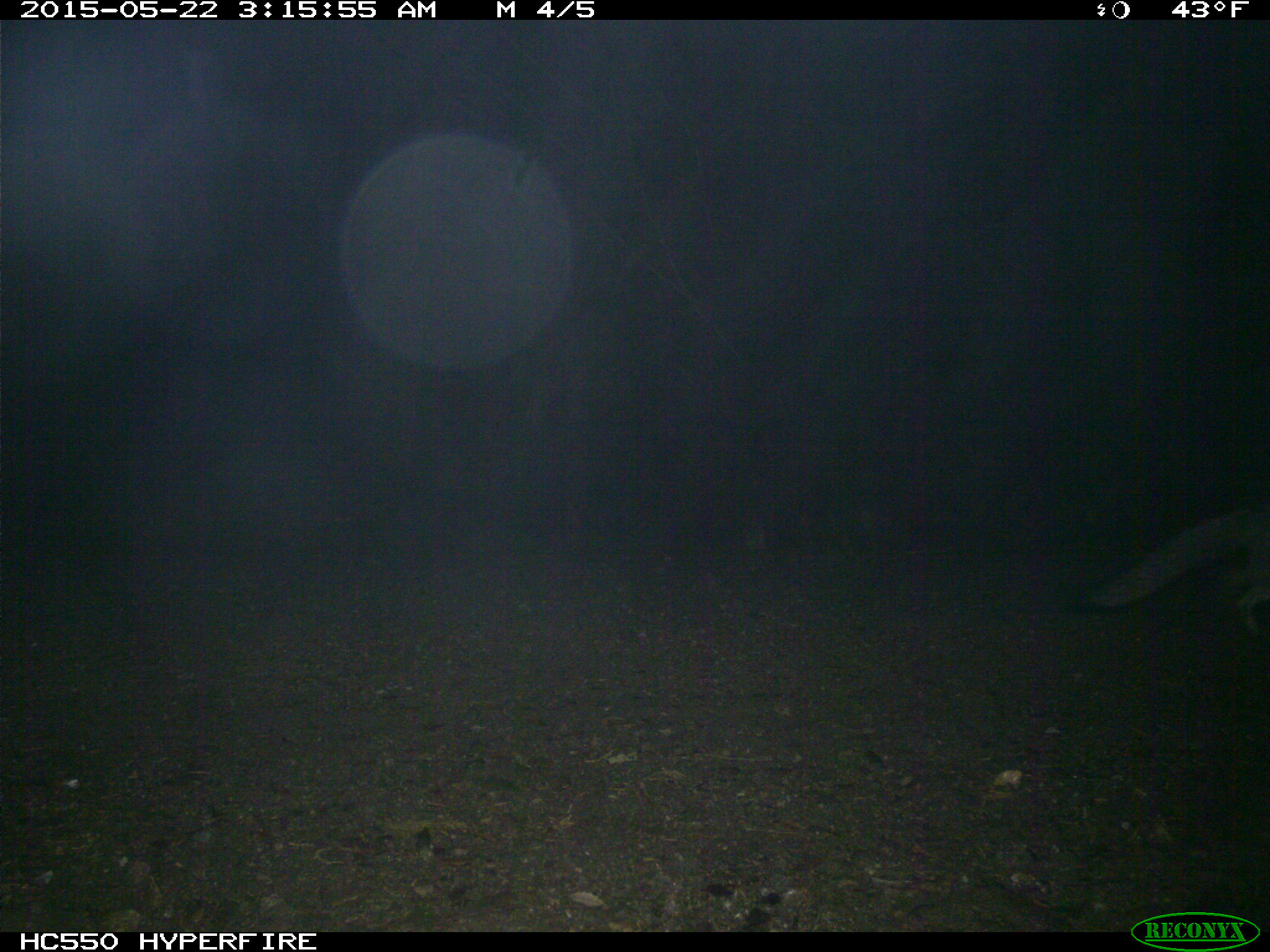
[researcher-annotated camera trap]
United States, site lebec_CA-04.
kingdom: Animalia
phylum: Chordata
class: Mammalia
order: Carnivora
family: Canidae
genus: Urocyon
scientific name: Urocyon cinereoargenteus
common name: gray fox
Urocyon cinereoargenteus (gray fox).